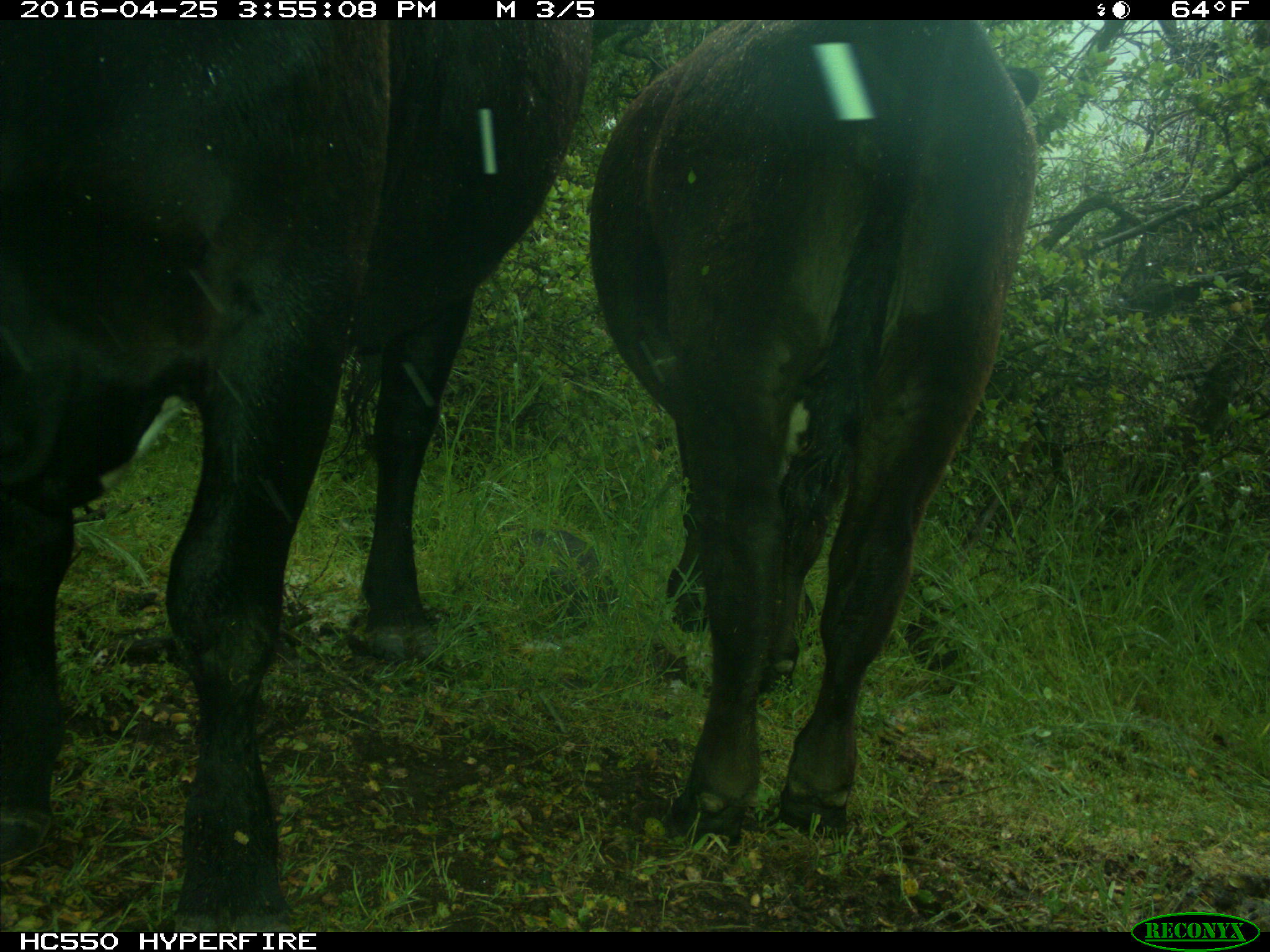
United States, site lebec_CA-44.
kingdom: Animalia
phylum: Chordata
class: Mammalia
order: Artiodactyla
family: Bovidae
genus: Bos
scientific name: Bos taurus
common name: domestic cow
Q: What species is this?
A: Bos taurus (domestic cow).